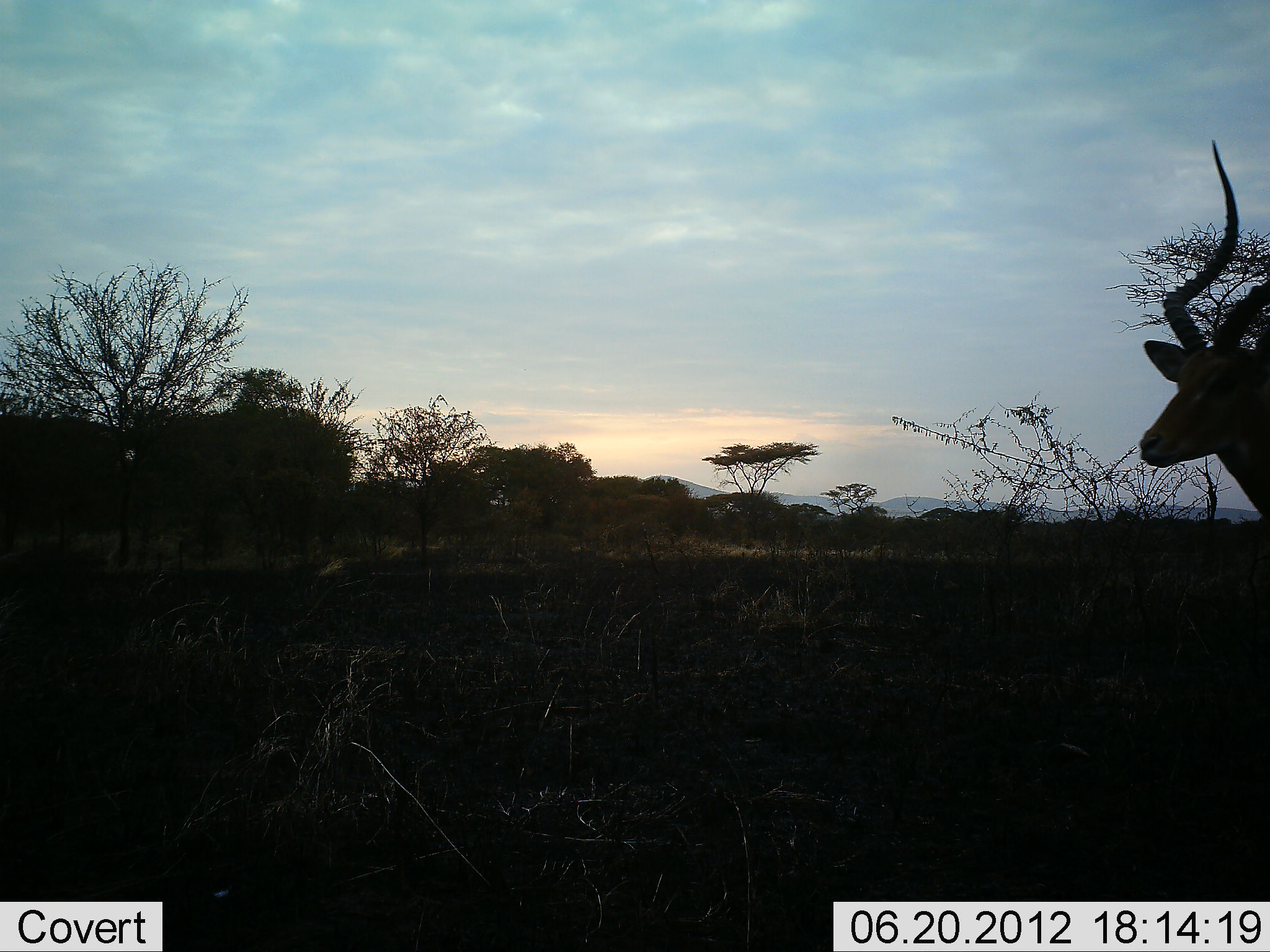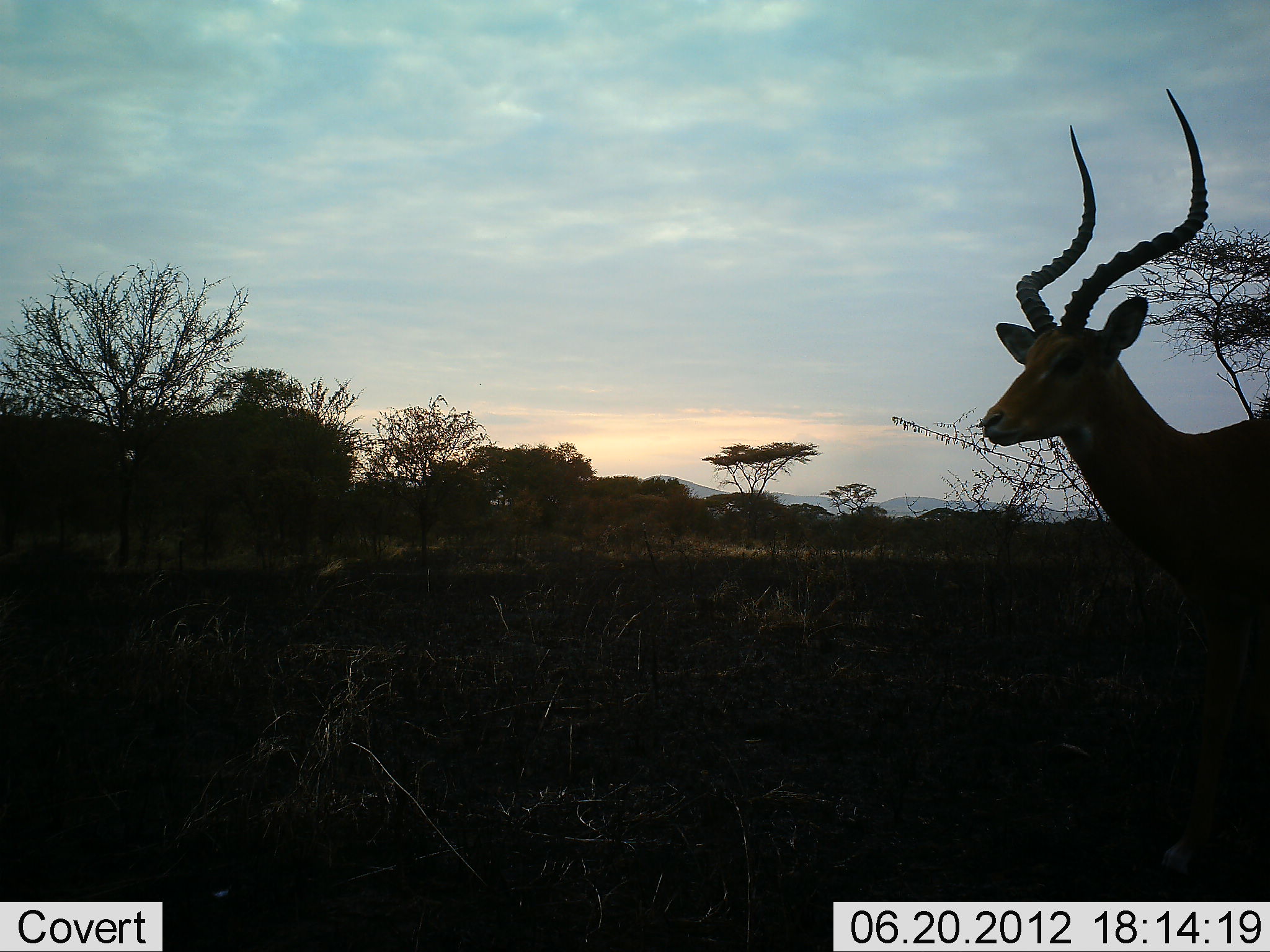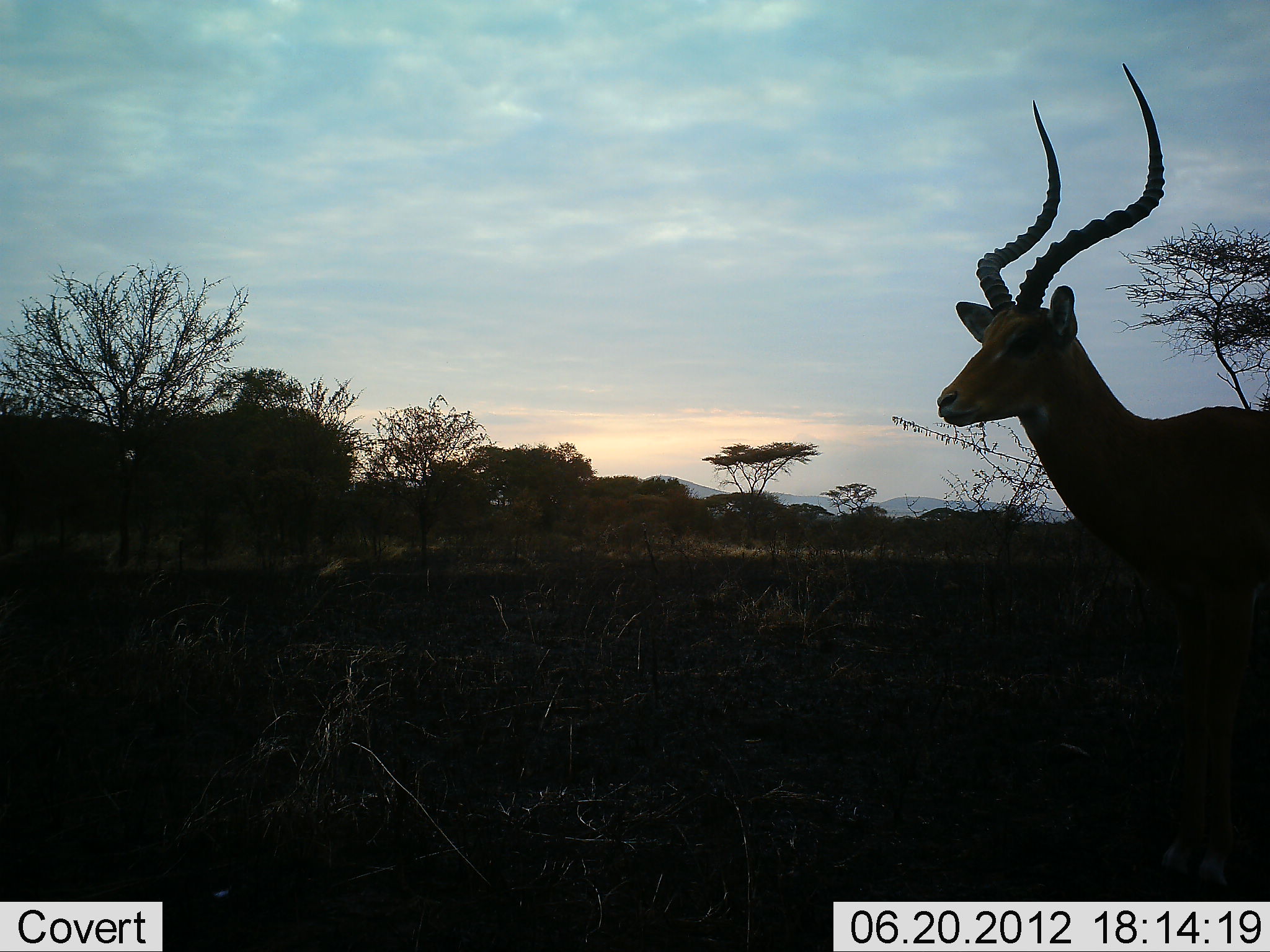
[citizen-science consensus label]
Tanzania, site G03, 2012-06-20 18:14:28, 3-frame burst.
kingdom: Animalia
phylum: Chordata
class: Mammalia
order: Artiodactyla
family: Bovidae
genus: Aepyceros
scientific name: Aepyceros melampus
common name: impala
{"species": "impala (Aepyceros melampus)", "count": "1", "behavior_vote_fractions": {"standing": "10%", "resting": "0%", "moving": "90%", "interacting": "0%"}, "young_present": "0%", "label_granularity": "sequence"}